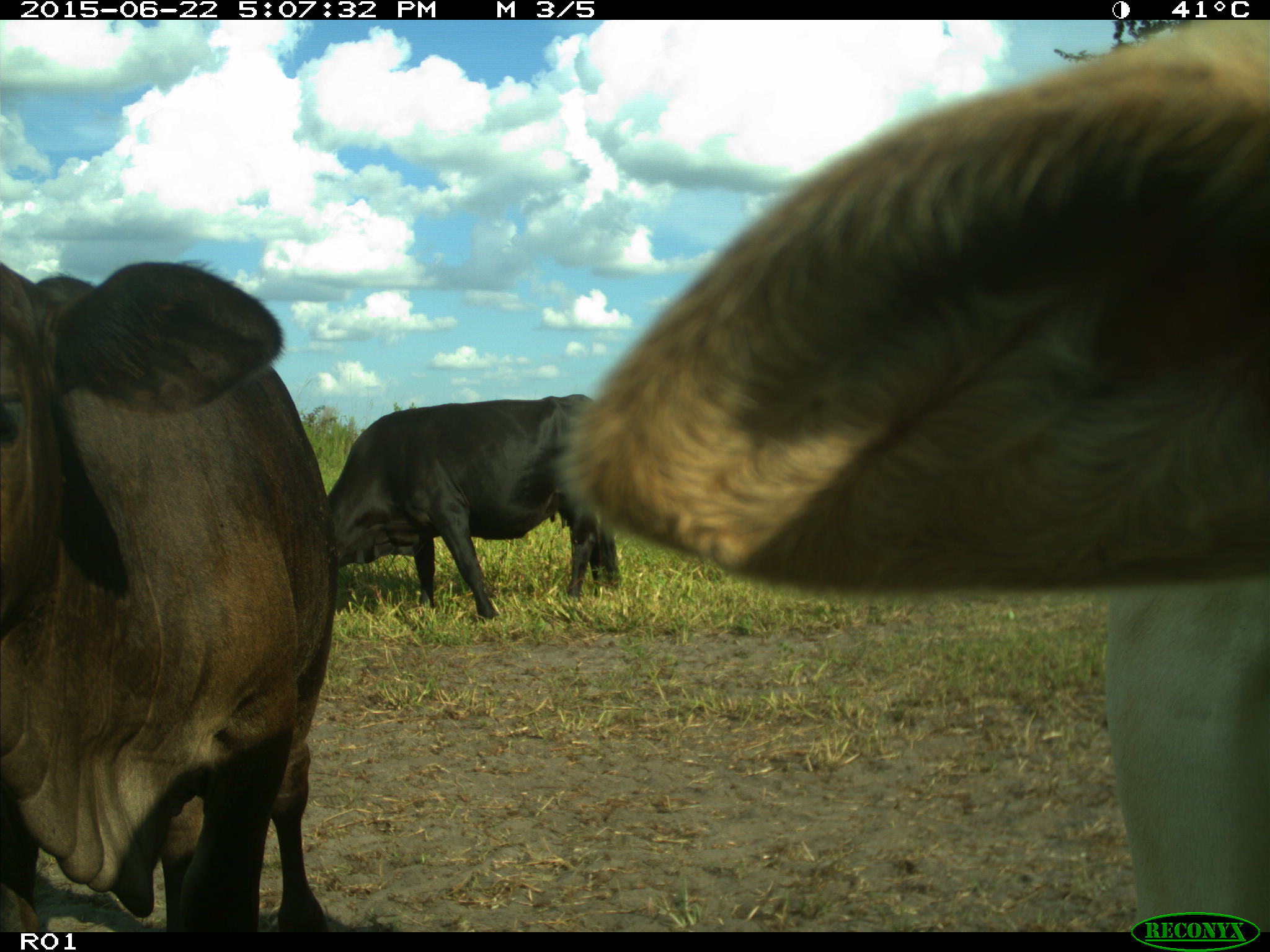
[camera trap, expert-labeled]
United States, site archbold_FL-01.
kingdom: Animalia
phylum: Chordata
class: Mammalia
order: Artiodactyla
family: Bovidae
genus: Bos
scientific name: Bos taurus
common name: domestic cow